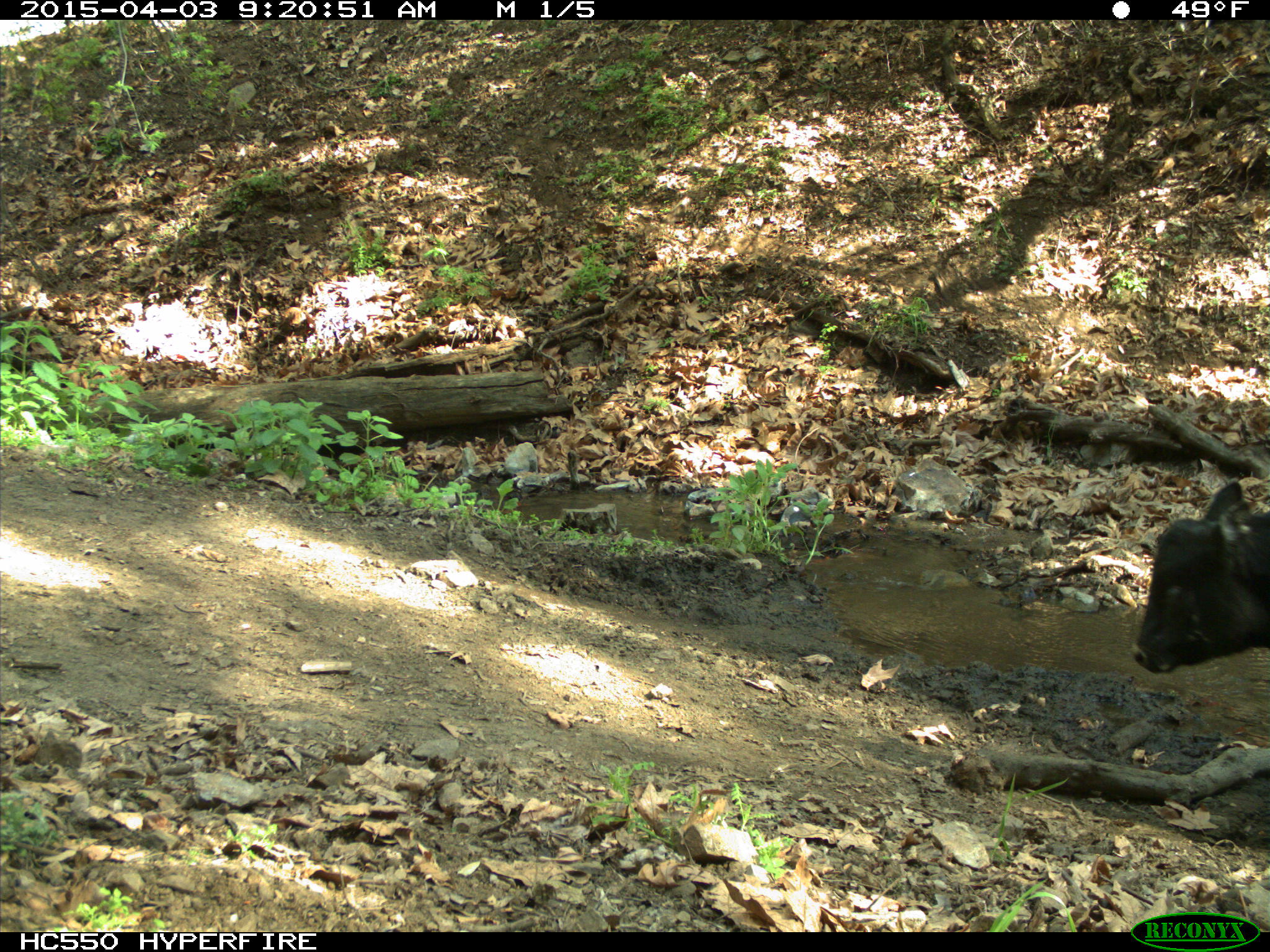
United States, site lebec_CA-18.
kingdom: Animalia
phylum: Chordata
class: Mammalia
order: Artiodactyla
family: Bovidae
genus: Bos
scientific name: Bos taurus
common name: domestic cow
Bos taurus (domestic cow).